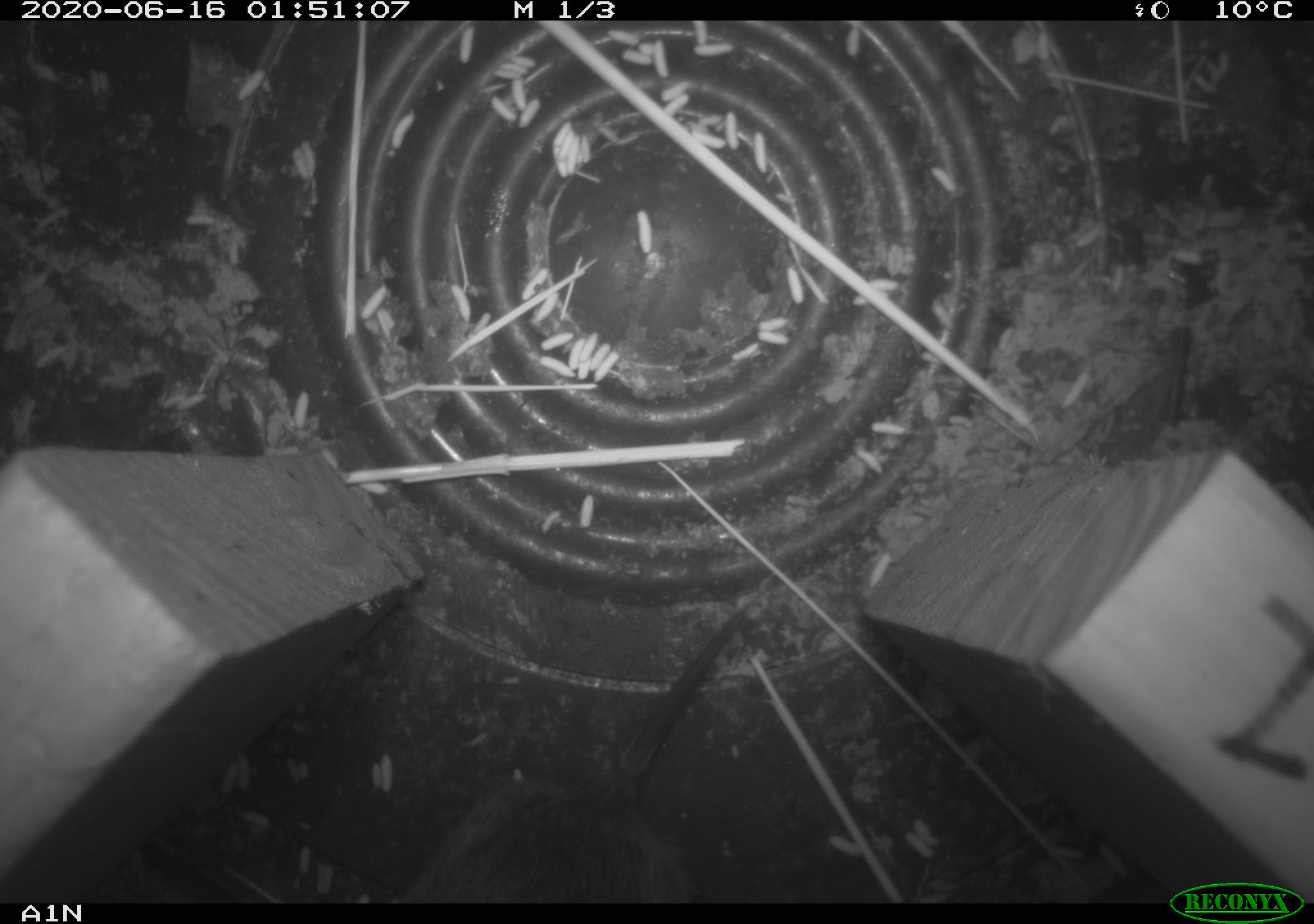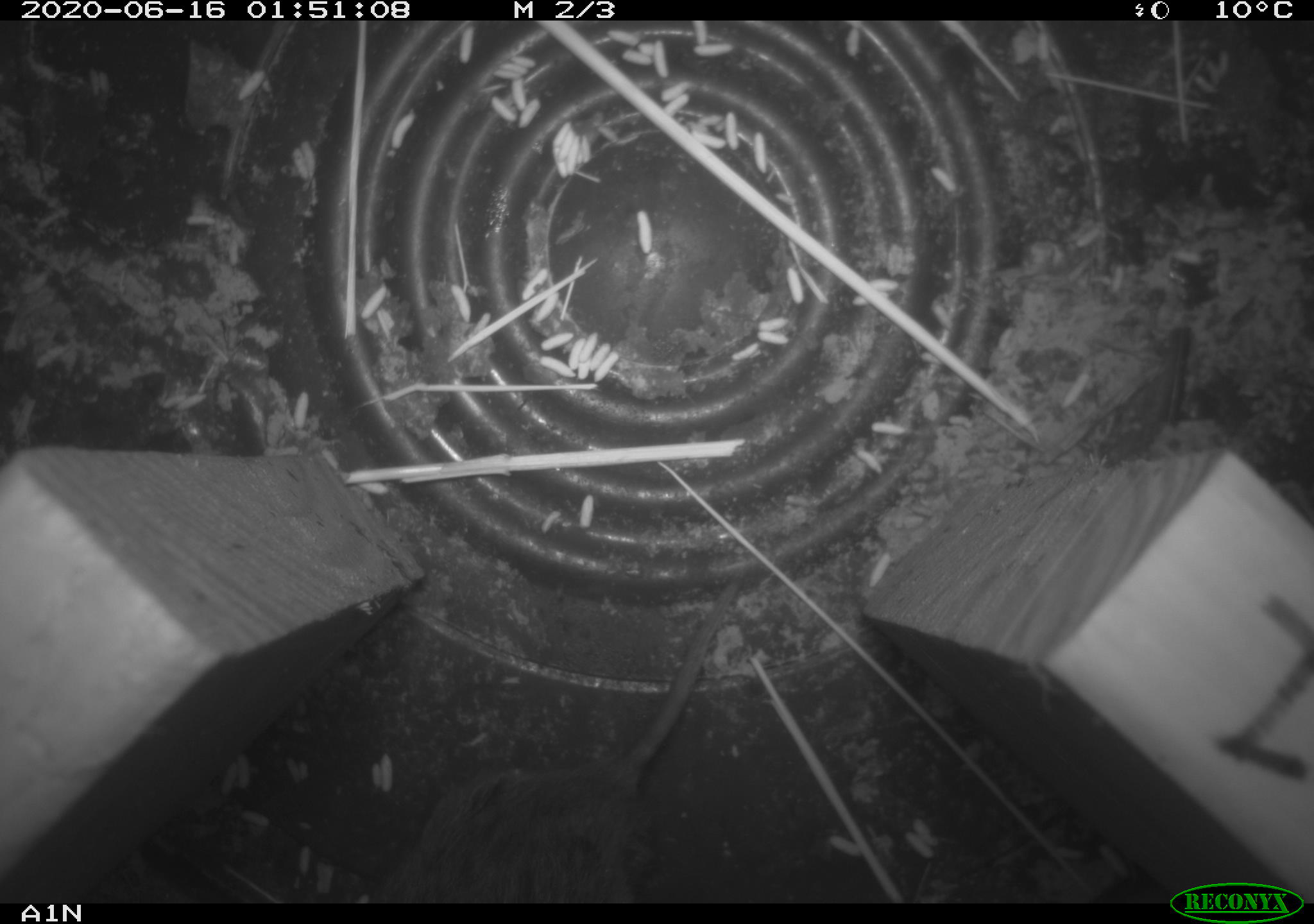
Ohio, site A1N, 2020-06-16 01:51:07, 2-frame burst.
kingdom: Animalia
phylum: Chordata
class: Mammalia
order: Rodentia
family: Cricetidae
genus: Microtus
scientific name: Microtus pennsylvanicus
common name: meadow vole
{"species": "meadow vole (Microtus pennsylvanicus)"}